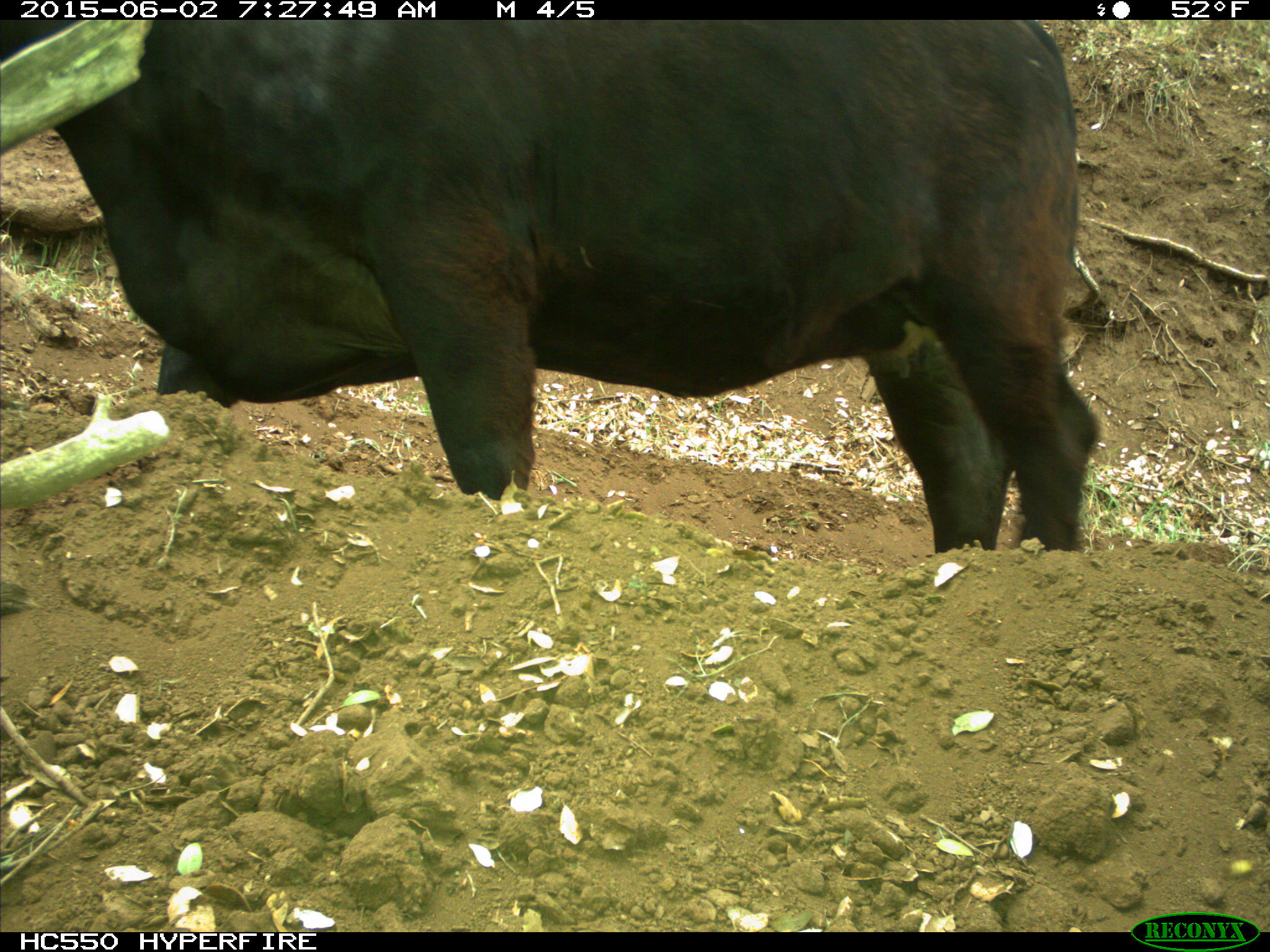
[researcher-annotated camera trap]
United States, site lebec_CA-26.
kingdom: Animalia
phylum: Chordata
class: Mammalia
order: Artiodactyla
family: Bovidae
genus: Bos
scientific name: Bos taurus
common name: domestic cow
Bos taurus (domestic cow).